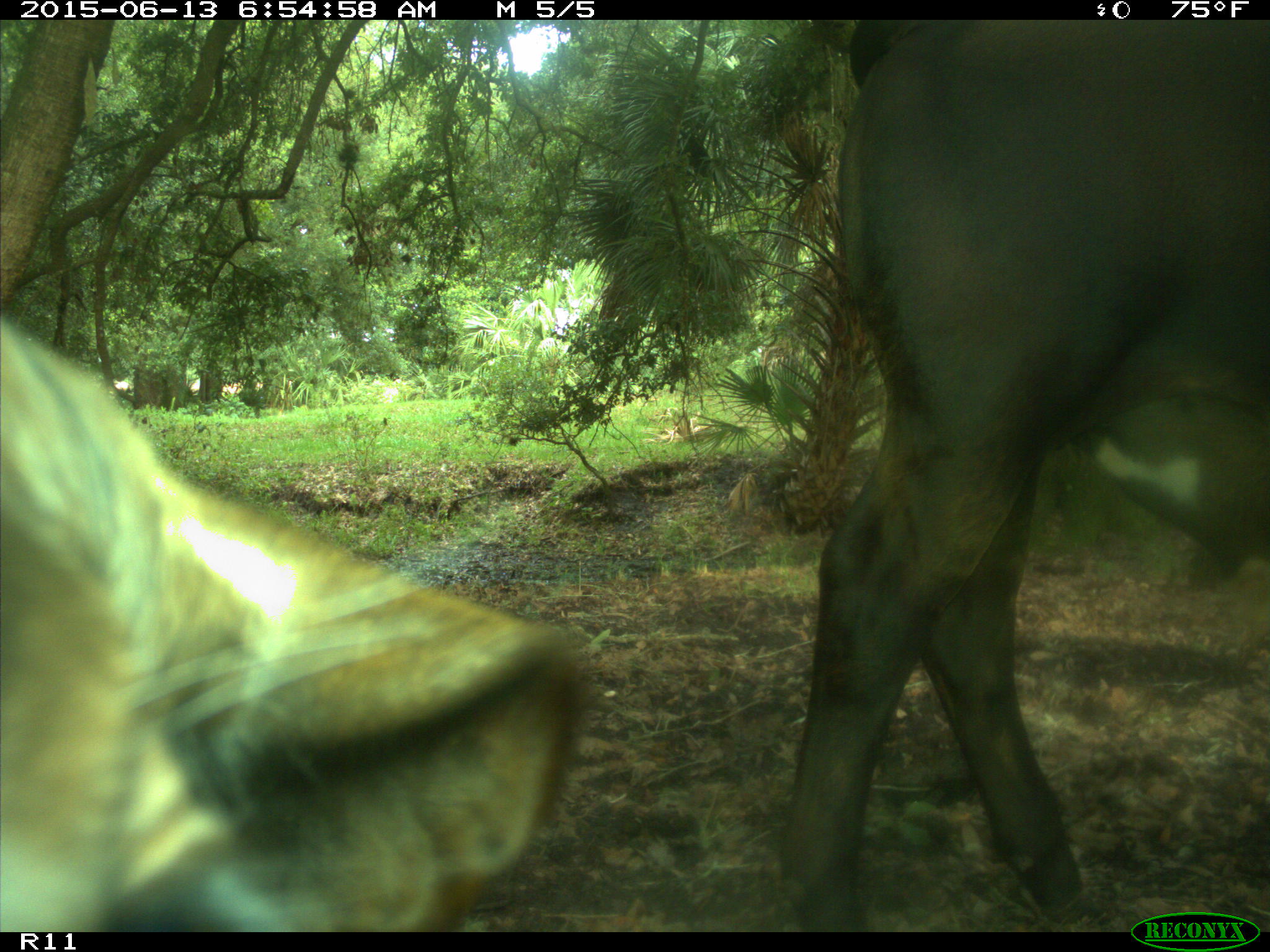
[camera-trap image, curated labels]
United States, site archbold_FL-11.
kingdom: Animalia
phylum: Chordata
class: Mammalia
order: Artiodactyla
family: Bovidae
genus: Bos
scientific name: Bos taurus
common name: domestic cow